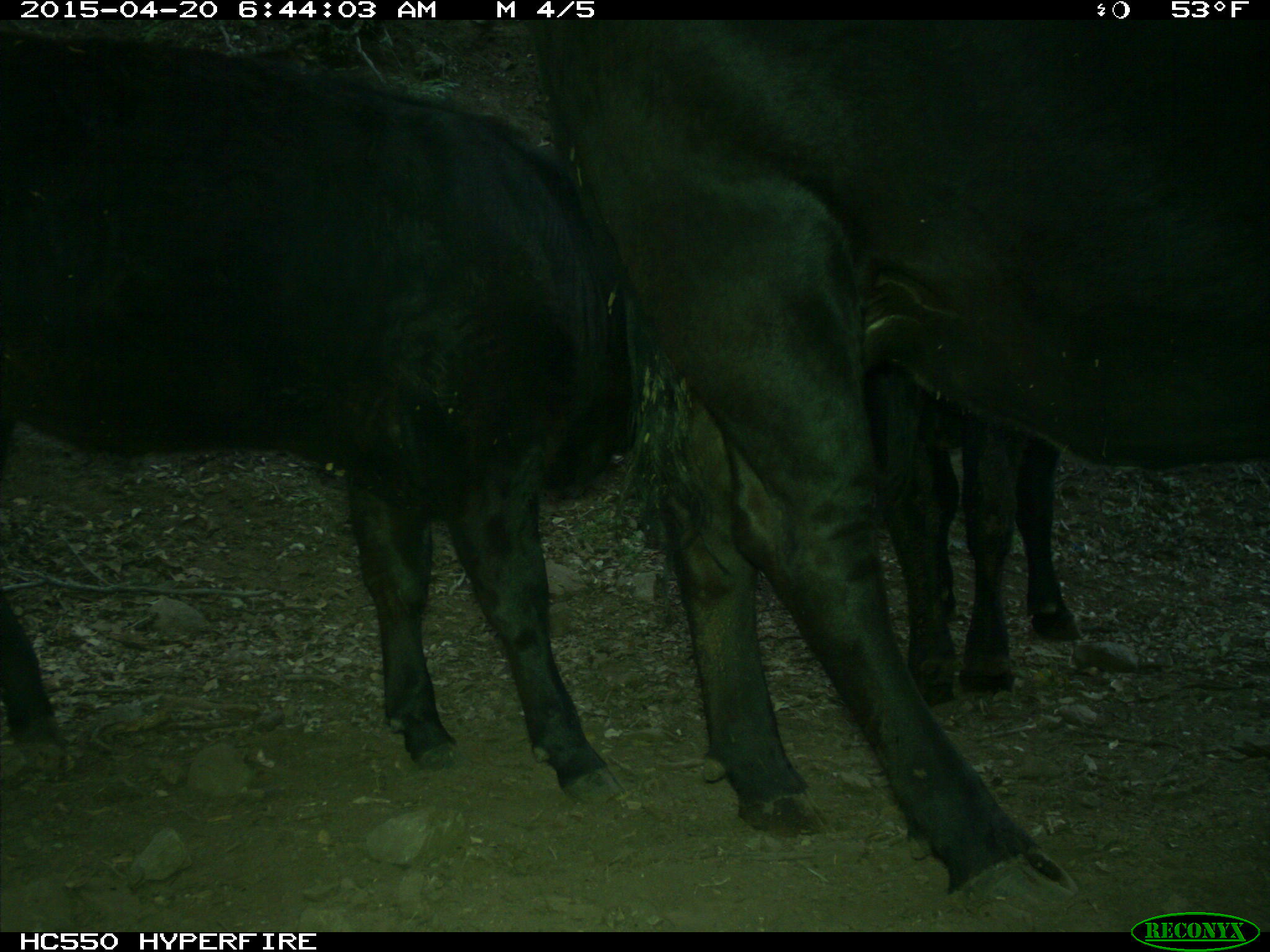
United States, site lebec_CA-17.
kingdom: Animalia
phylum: Chordata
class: Mammalia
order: Artiodactyla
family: Bovidae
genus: Bos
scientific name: Bos taurus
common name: domestic cow